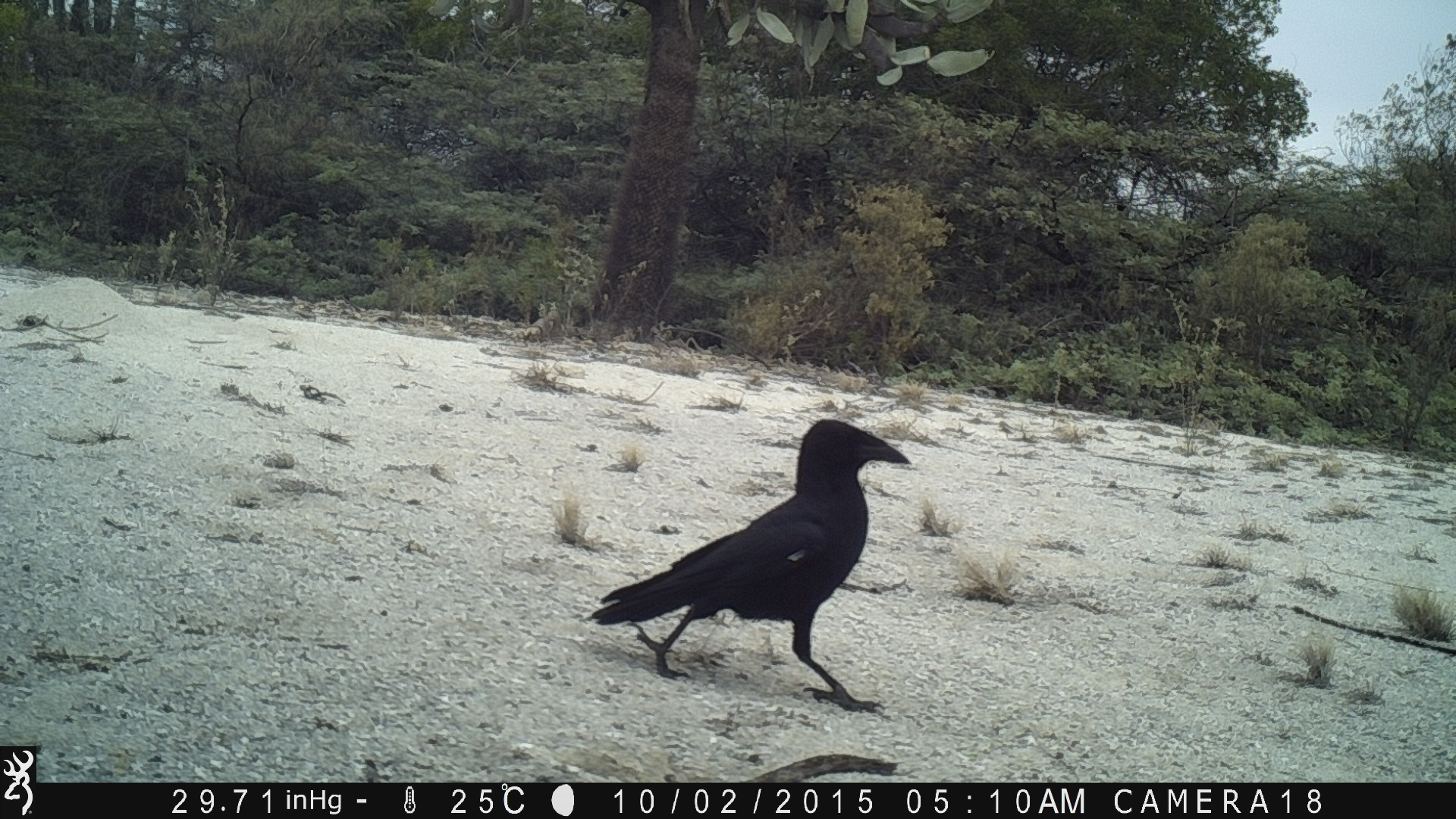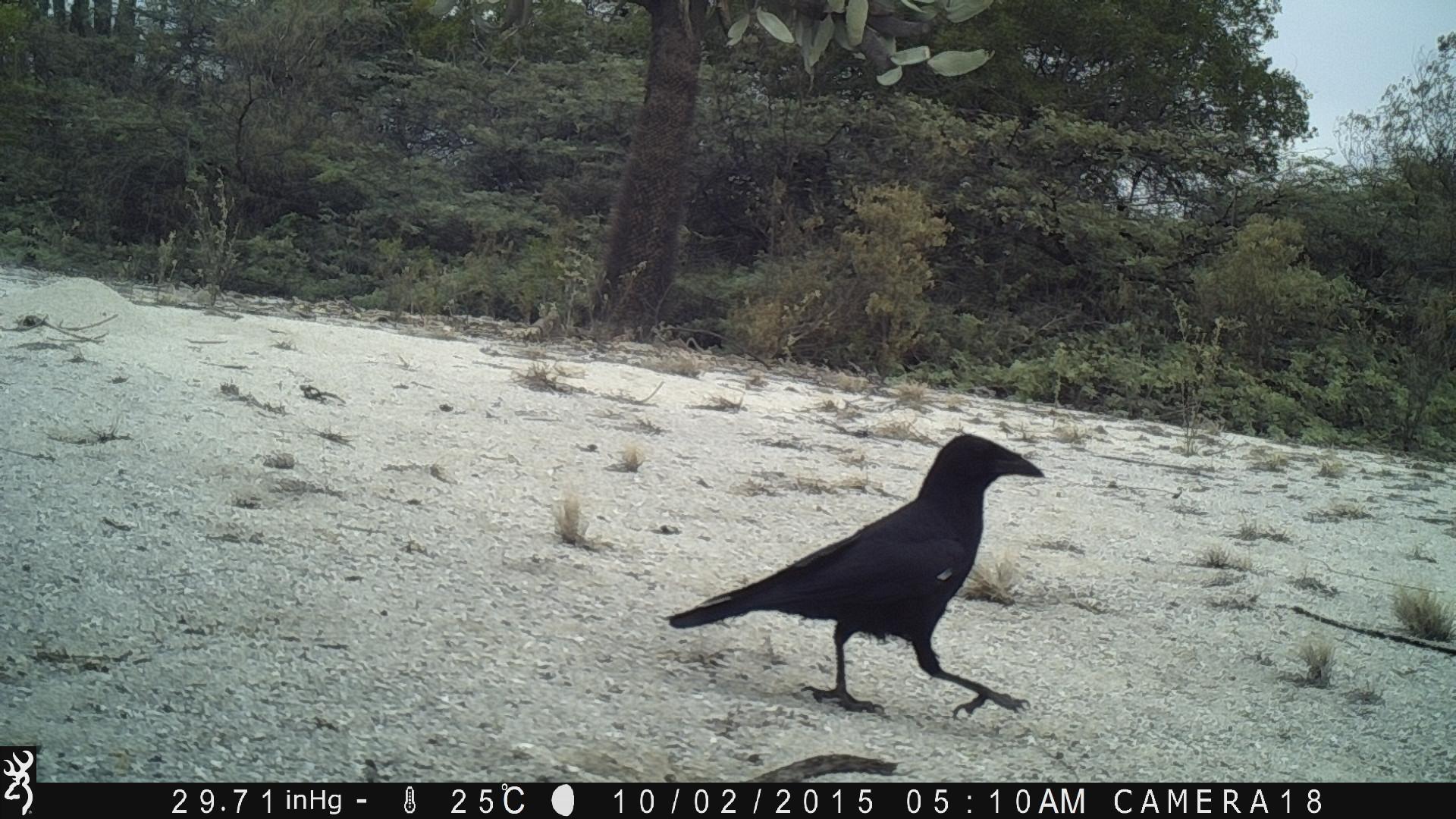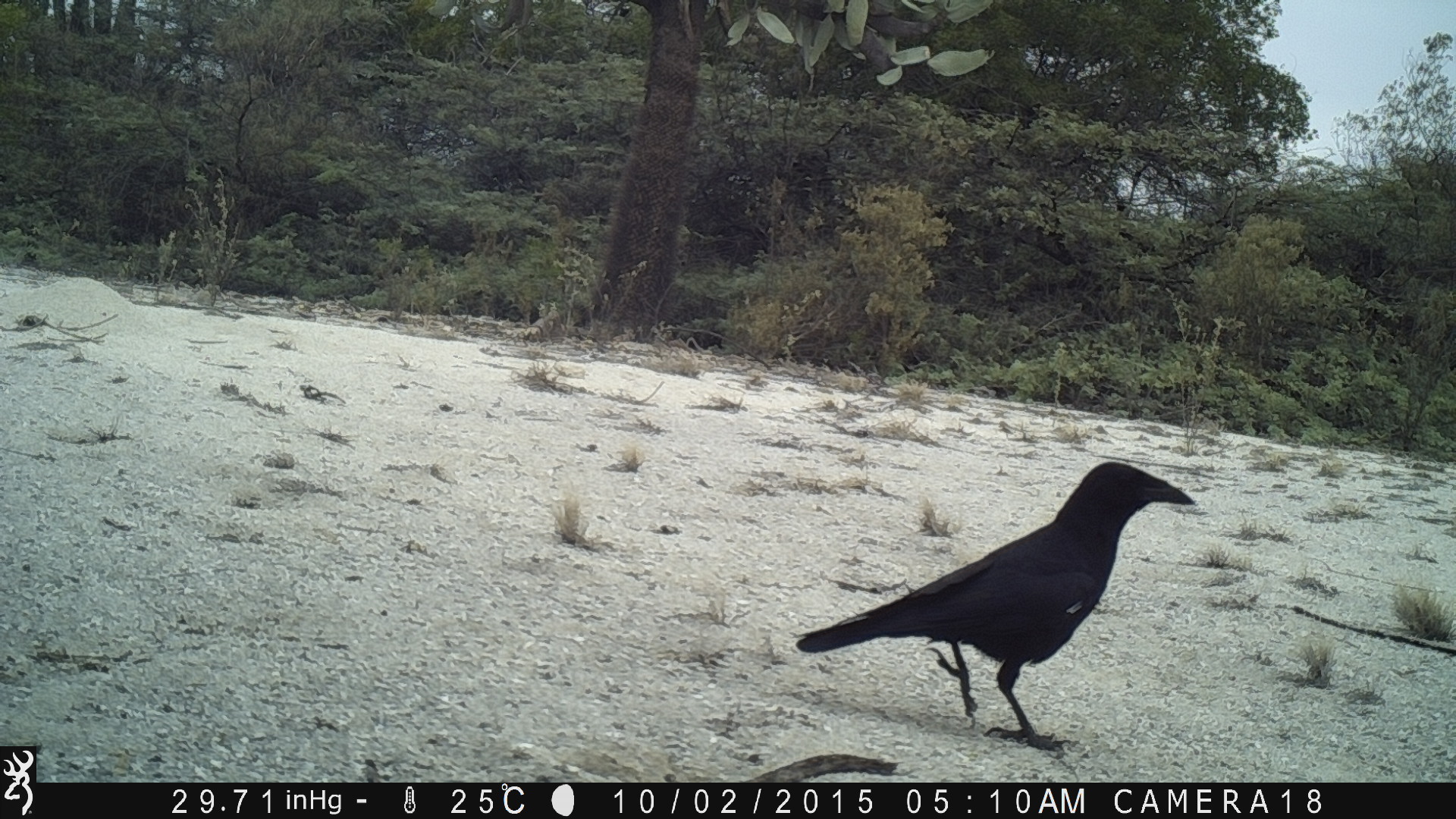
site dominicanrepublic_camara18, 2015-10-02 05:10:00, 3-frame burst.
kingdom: Animalia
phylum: Chordata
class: Aves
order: Passeriformes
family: Corvidae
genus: Corvus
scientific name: Corvus corax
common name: raven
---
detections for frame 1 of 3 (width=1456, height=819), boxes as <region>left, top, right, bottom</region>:
raven: <region>585, 417, 915, 705</region>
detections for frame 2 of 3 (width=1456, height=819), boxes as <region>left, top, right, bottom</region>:
raven: <region>661, 432, 1046, 721</region>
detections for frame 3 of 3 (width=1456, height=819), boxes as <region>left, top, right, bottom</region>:
raven: <region>789, 460, 1198, 748</region>